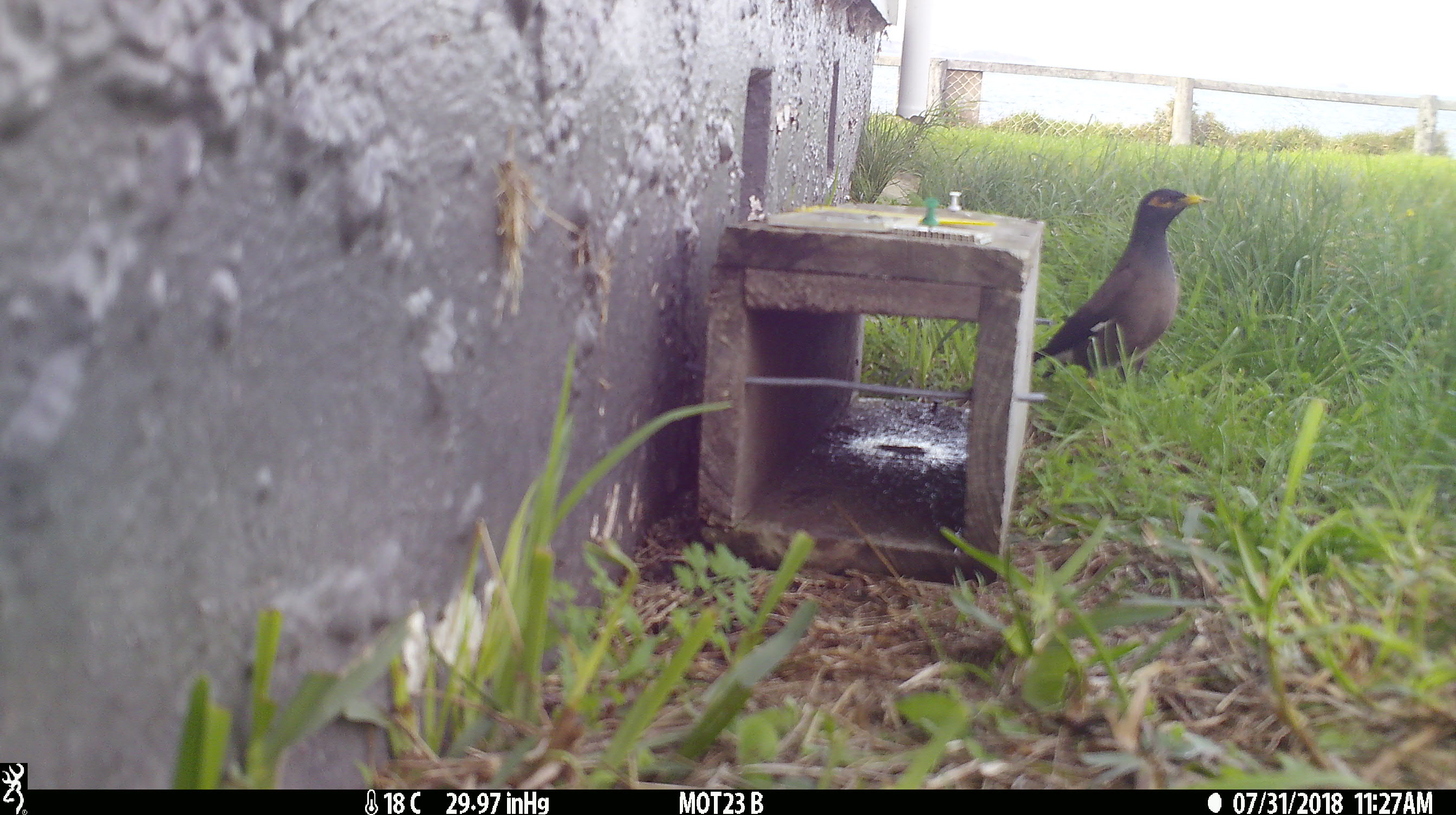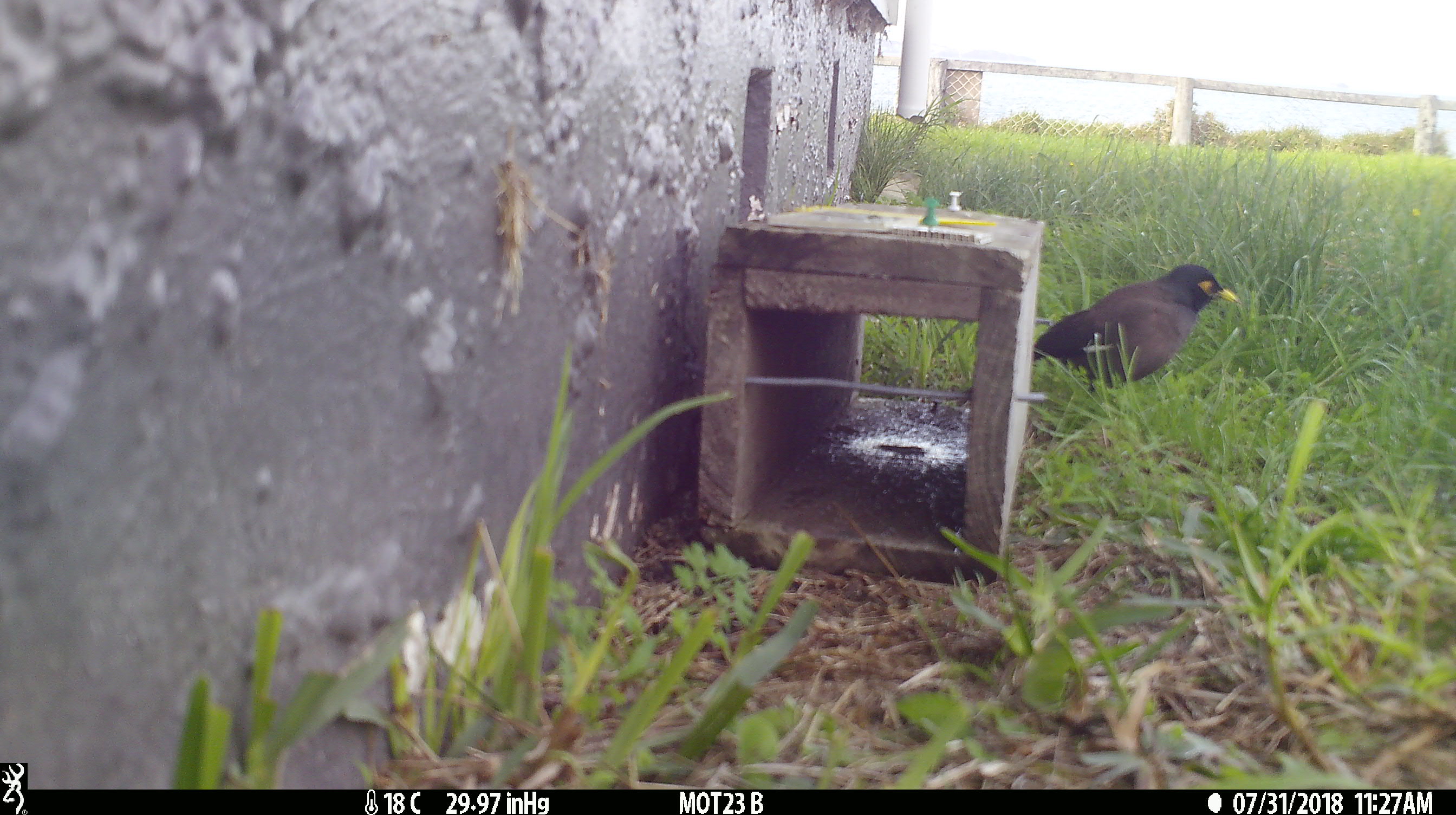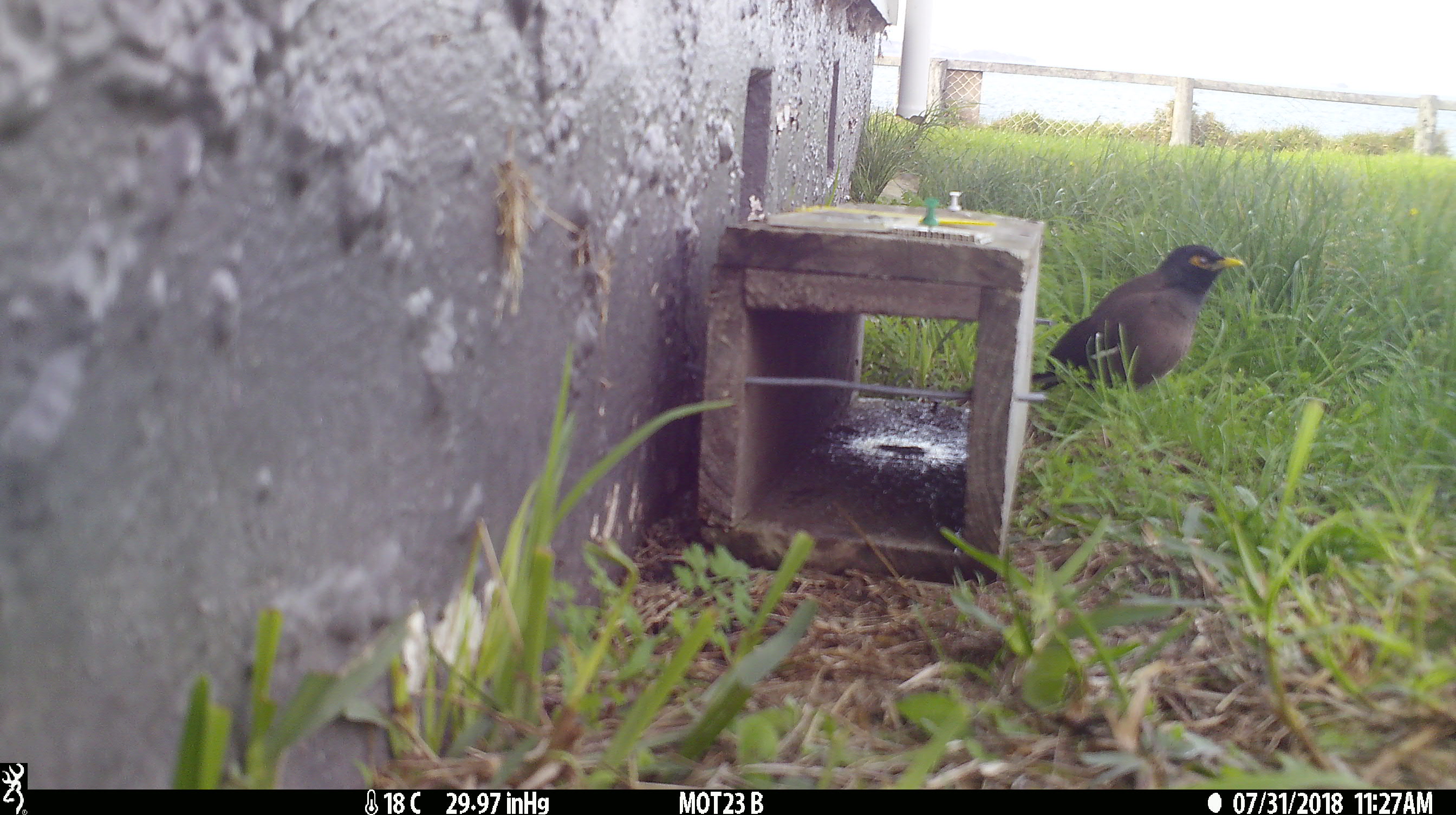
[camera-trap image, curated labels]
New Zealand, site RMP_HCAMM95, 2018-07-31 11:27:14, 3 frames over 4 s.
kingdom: Animalia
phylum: Chordata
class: Aves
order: Passeriformes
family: Sturnidae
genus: Acridotheres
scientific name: Acridotheres tristis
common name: common myna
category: myna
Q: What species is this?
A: Myna (common myna) (Acridotheres tristis).